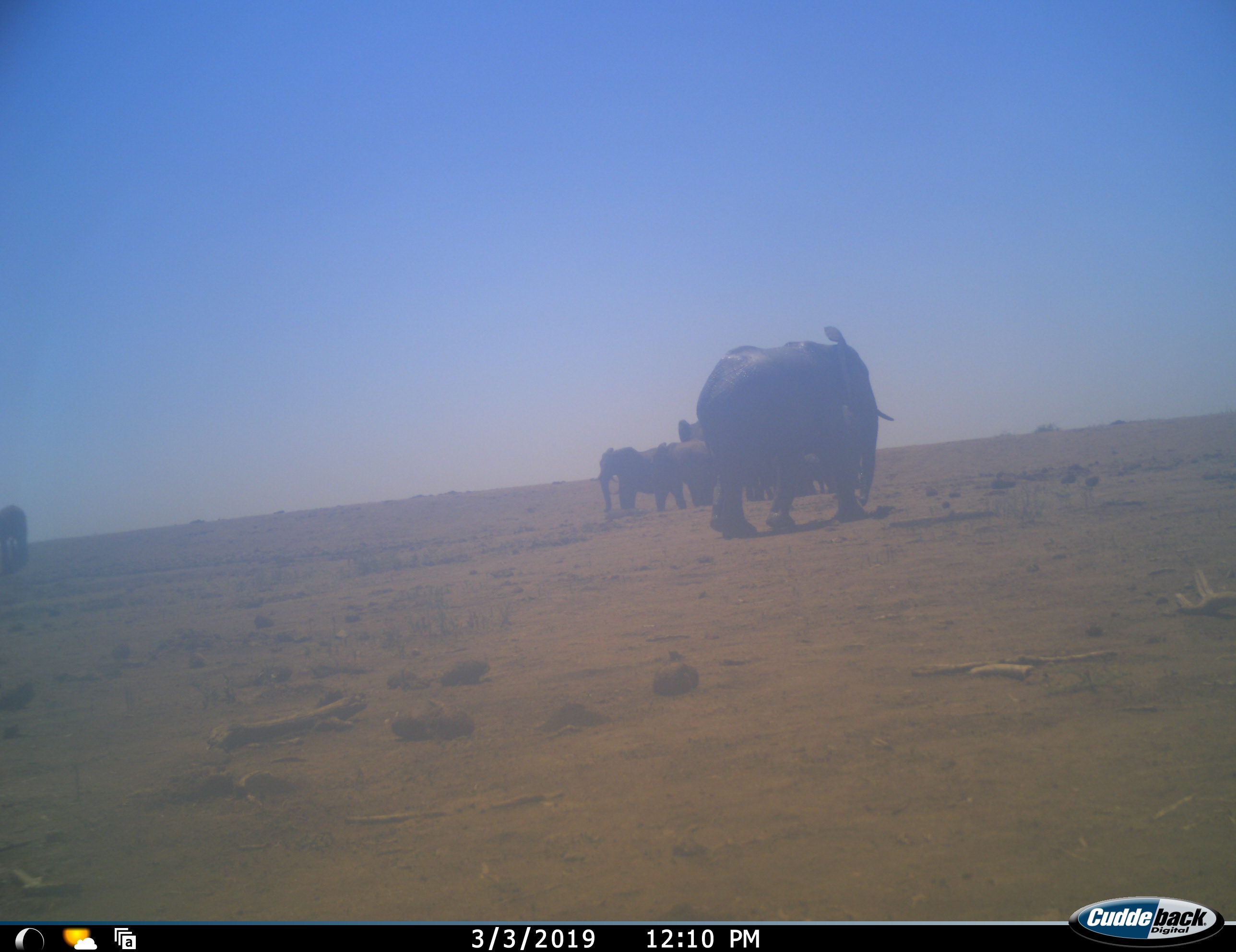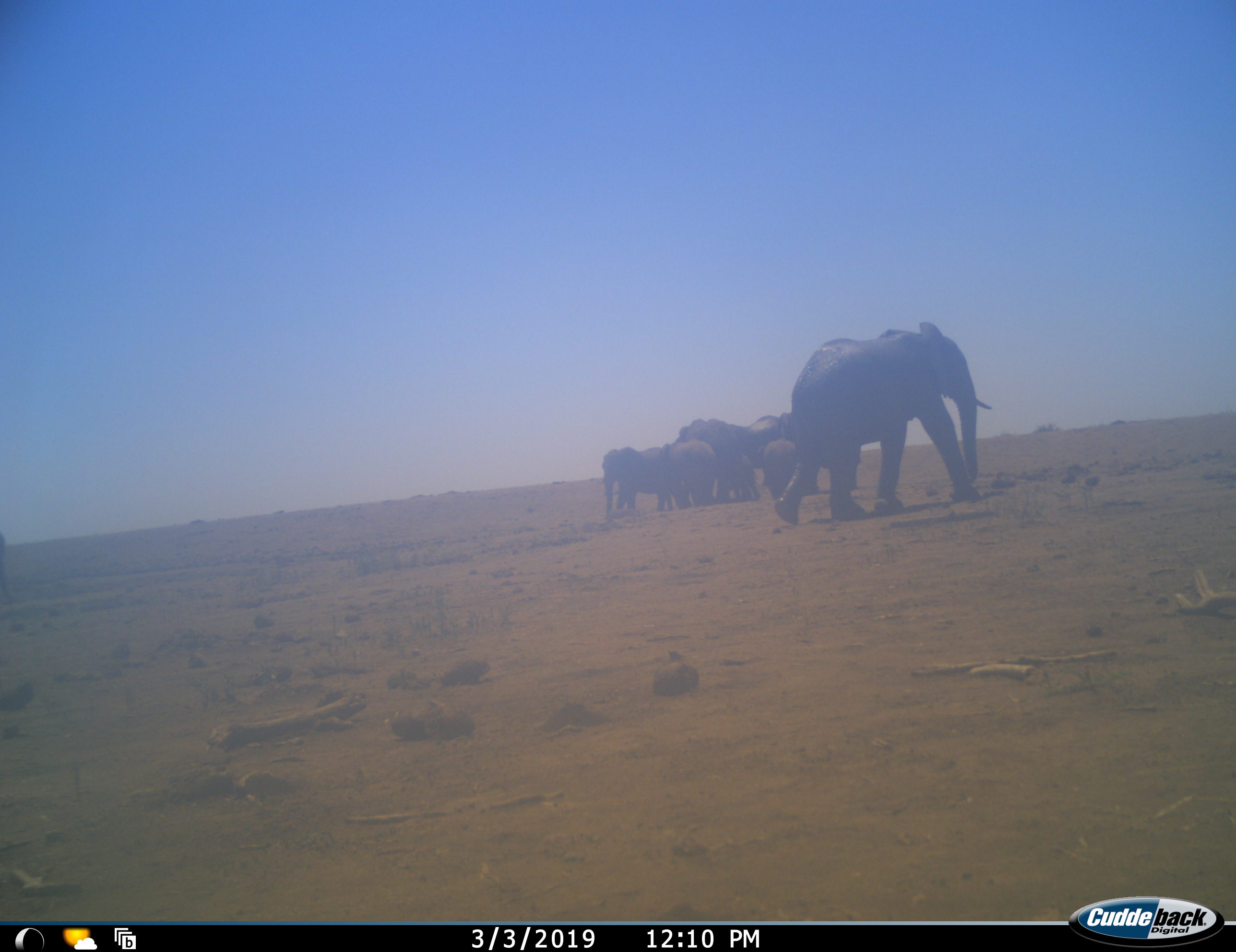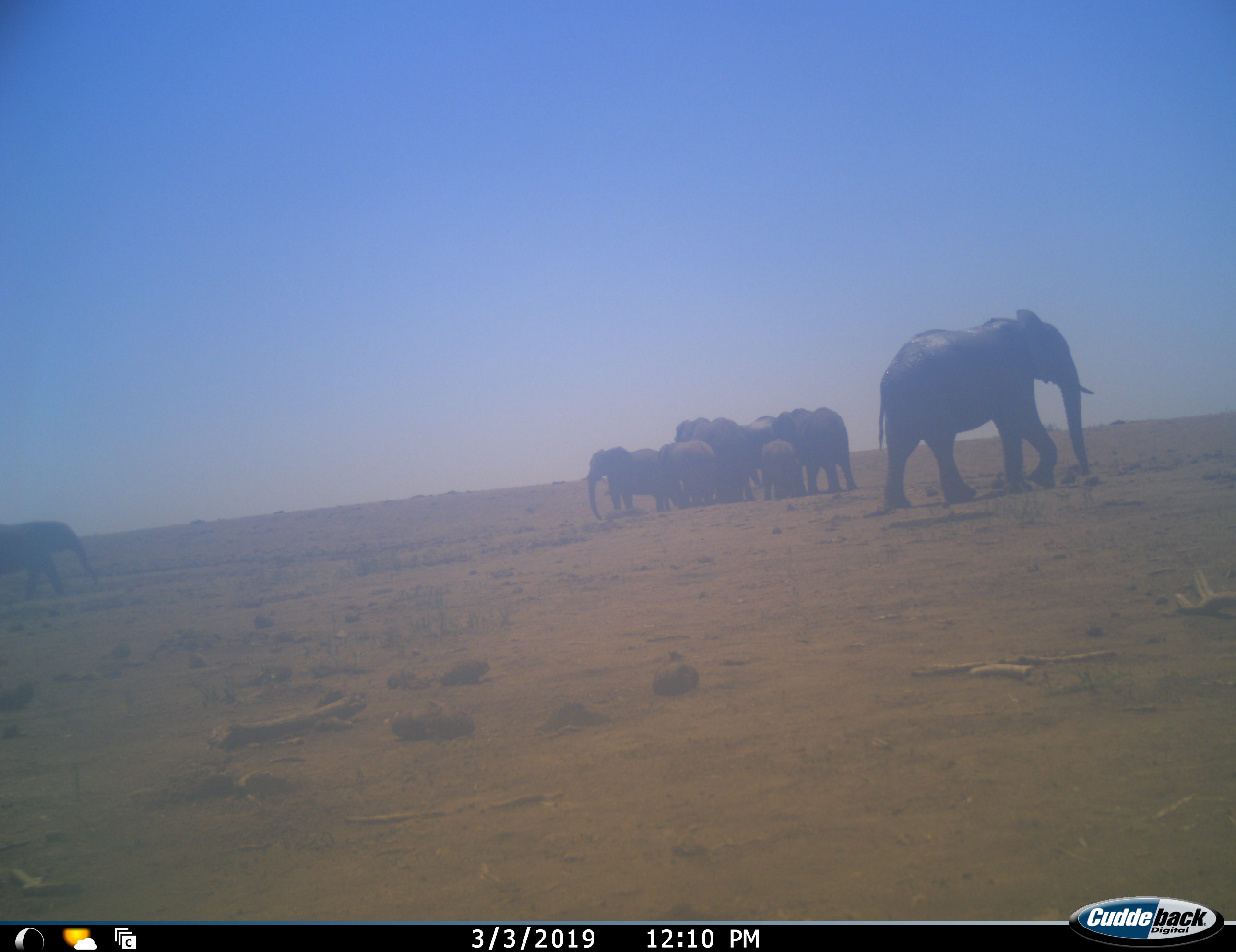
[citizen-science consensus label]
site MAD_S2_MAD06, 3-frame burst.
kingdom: Animalia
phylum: Chordata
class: Mammalia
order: Proboscidea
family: Elephantidae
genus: Loxodonta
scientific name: Loxodonta africana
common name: african bush elephant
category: elephant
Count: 8.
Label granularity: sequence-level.